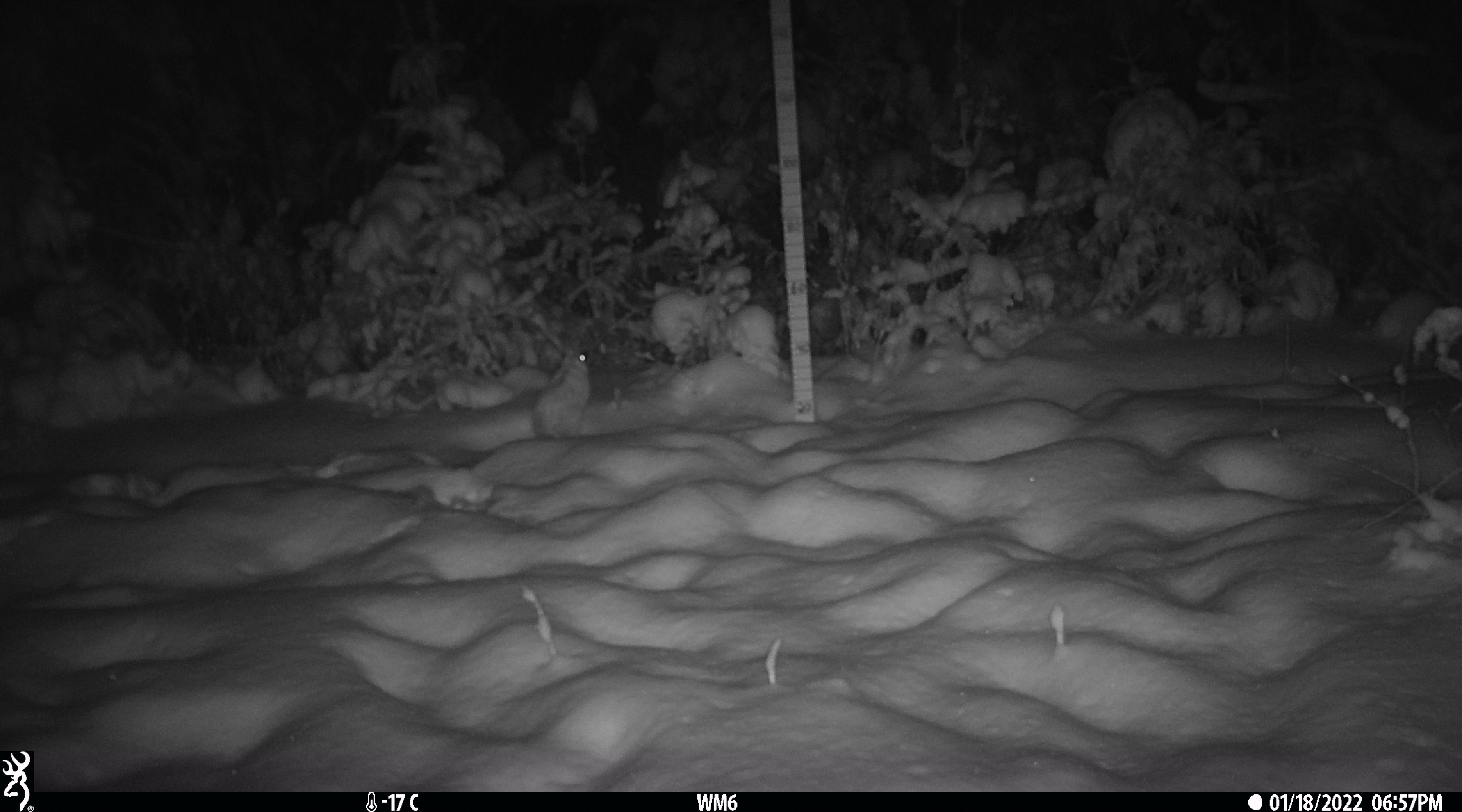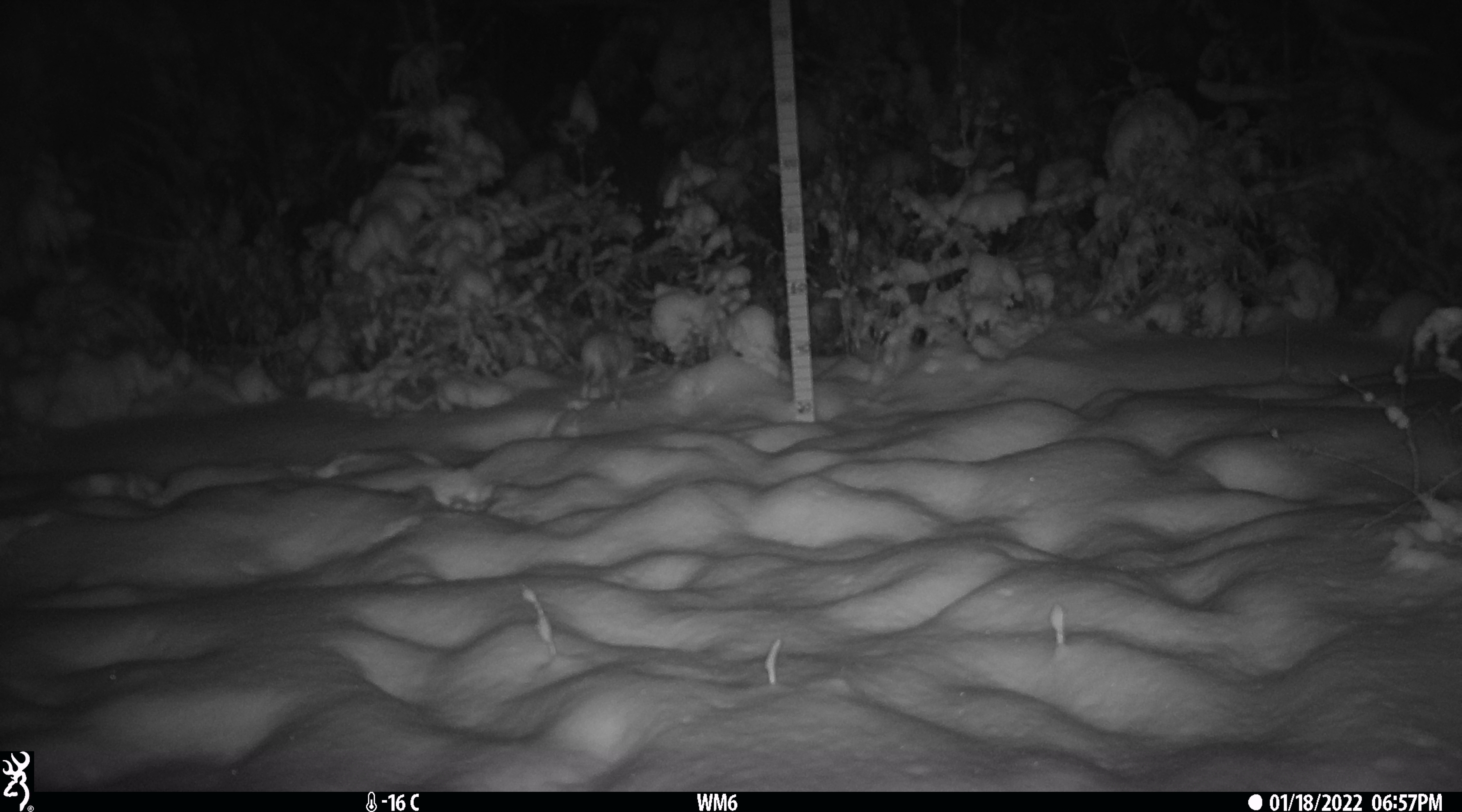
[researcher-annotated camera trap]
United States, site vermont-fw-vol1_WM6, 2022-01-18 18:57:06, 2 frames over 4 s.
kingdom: Animalia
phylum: Chordata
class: Mammalia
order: Lagomorpha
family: Leporidae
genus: Lepus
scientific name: Lepus americanus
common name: snowshoe hare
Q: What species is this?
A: Snowshoe hare (Lepus americanus).